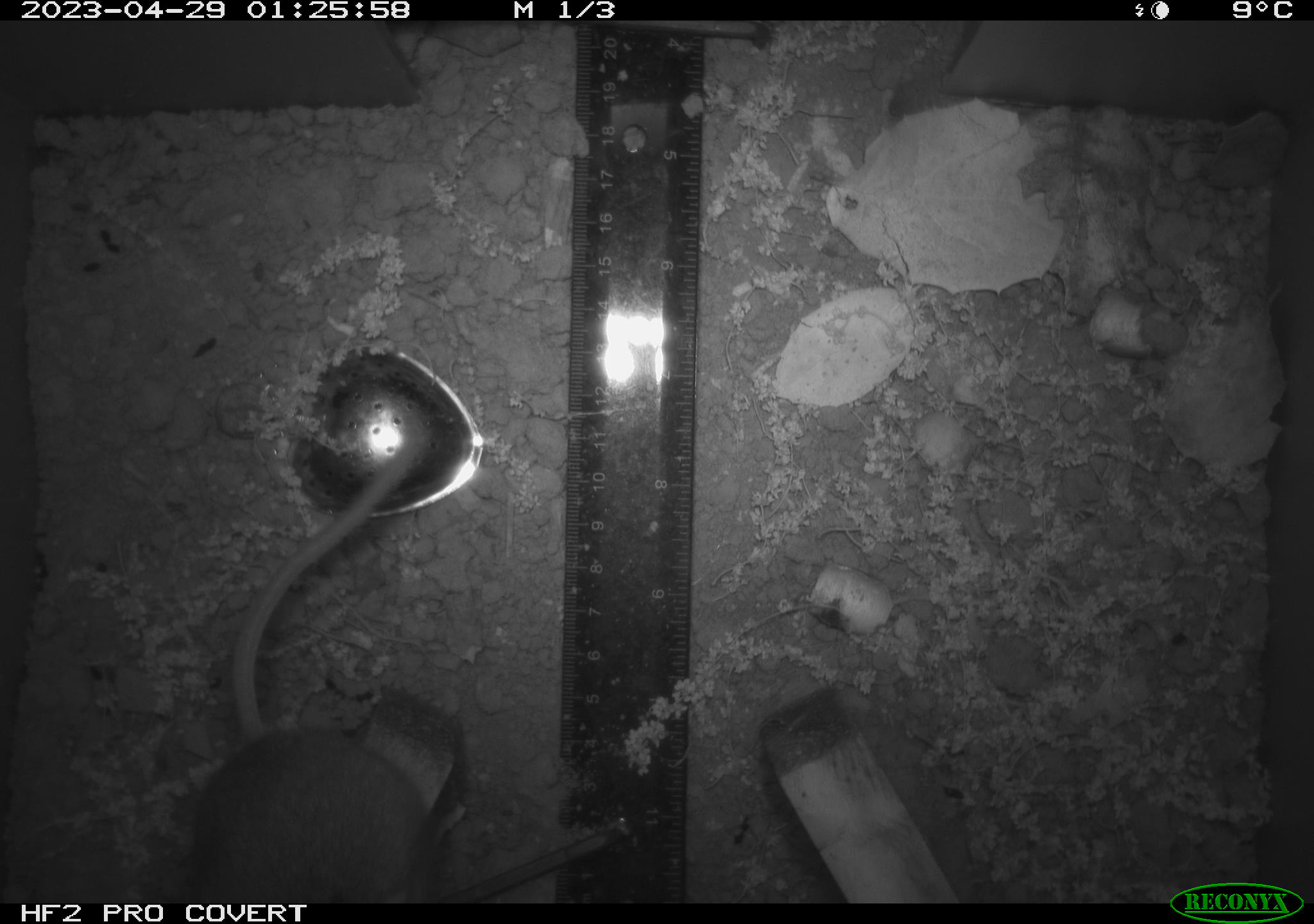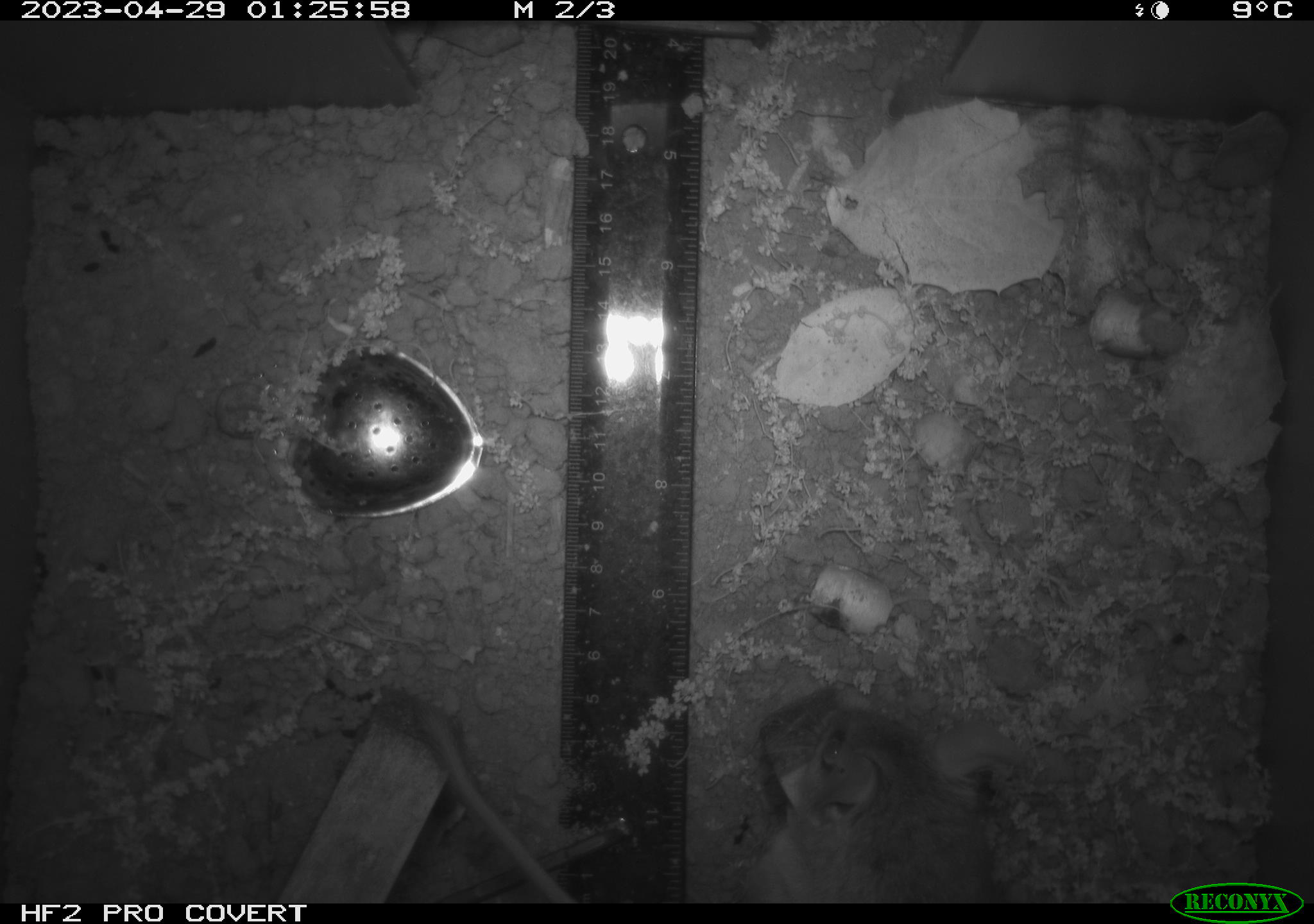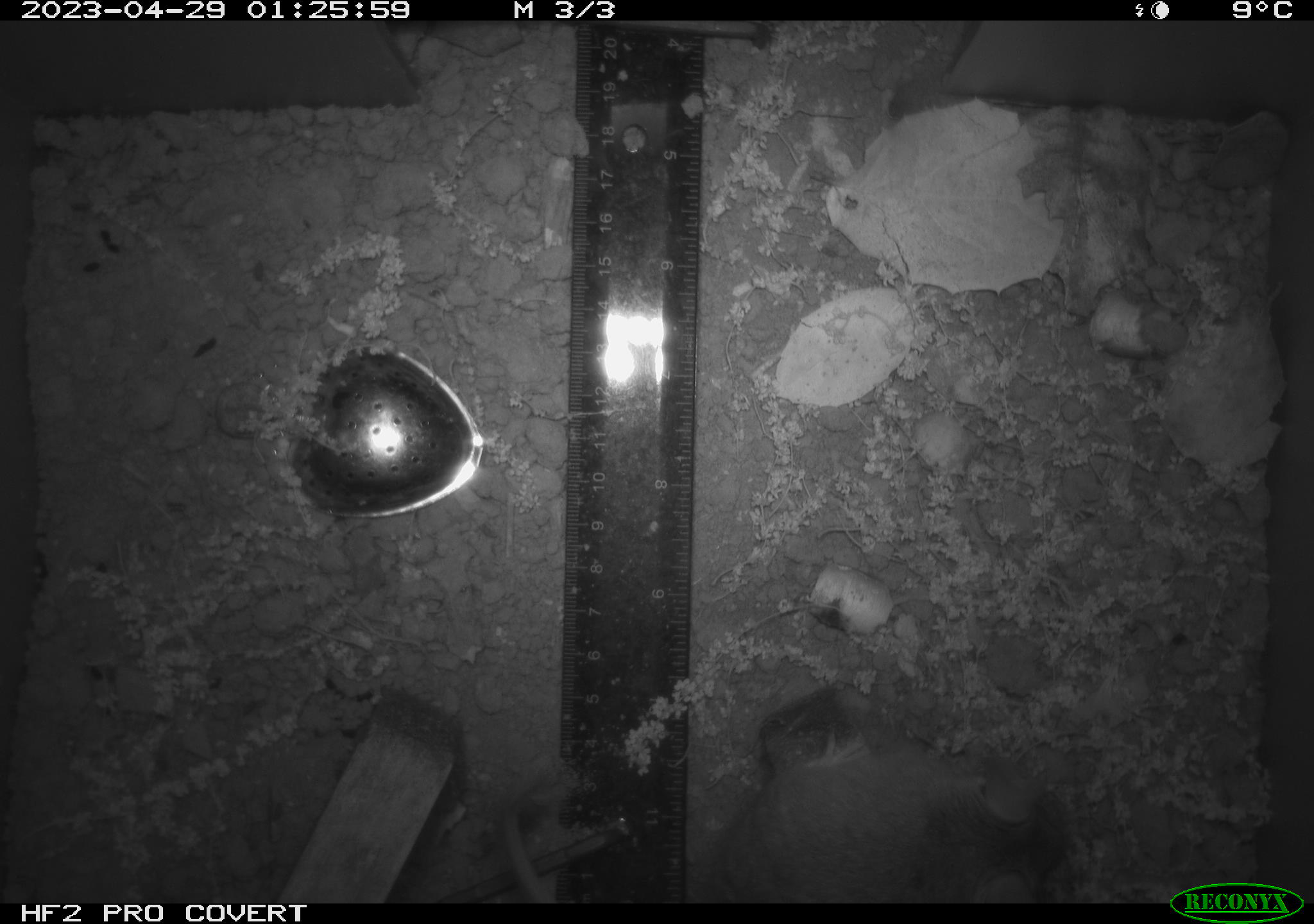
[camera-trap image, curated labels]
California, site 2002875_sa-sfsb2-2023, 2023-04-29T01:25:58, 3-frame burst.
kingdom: Animalia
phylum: Chordata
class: Mammalia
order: Rodentia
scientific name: Rodentia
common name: mouse species